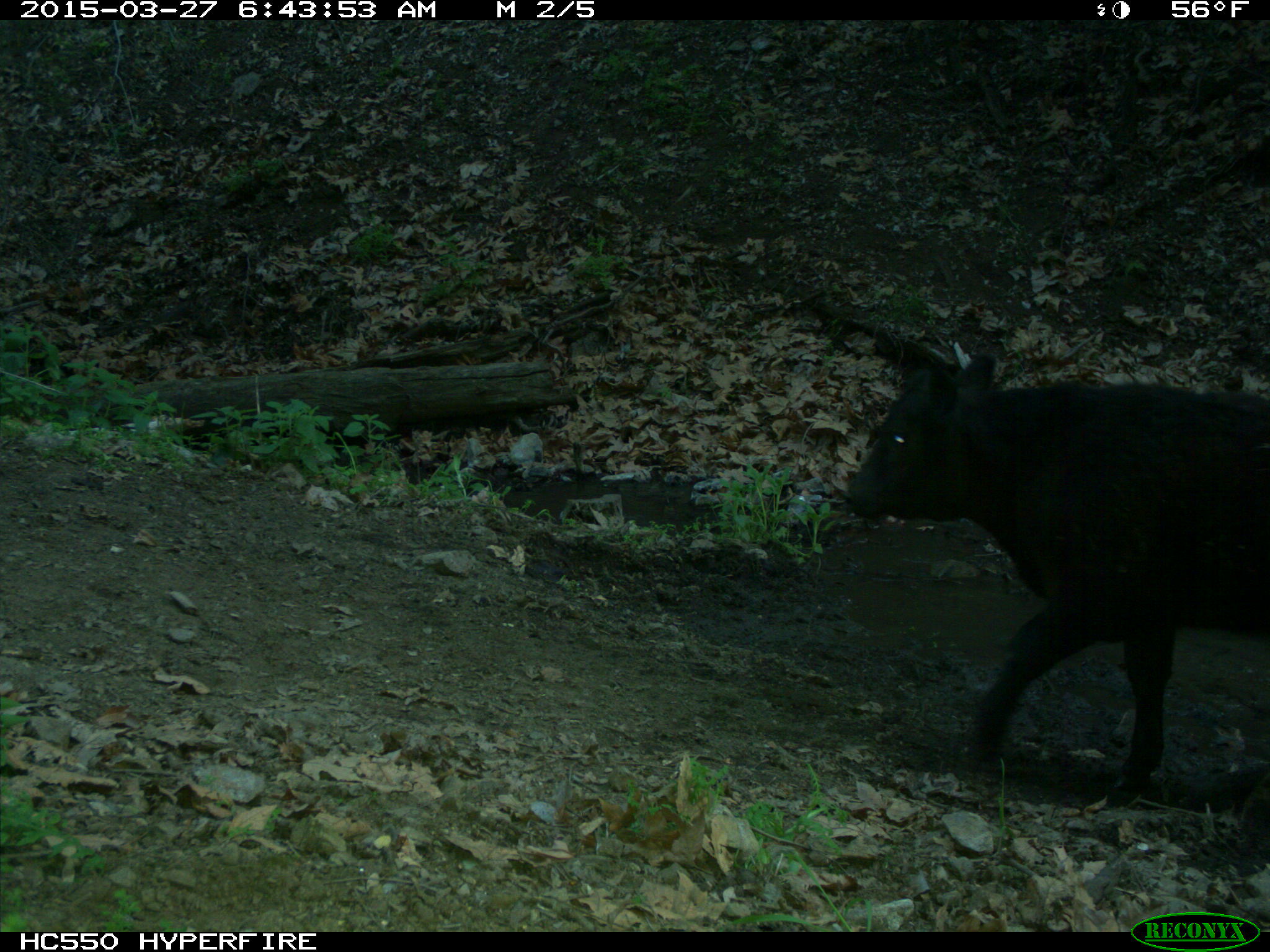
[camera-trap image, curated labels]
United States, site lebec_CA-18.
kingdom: Animalia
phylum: Chordata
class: Mammalia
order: Artiodactyla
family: Bovidae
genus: Bos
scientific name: Bos taurus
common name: domestic cow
Bos taurus (domestic cow).